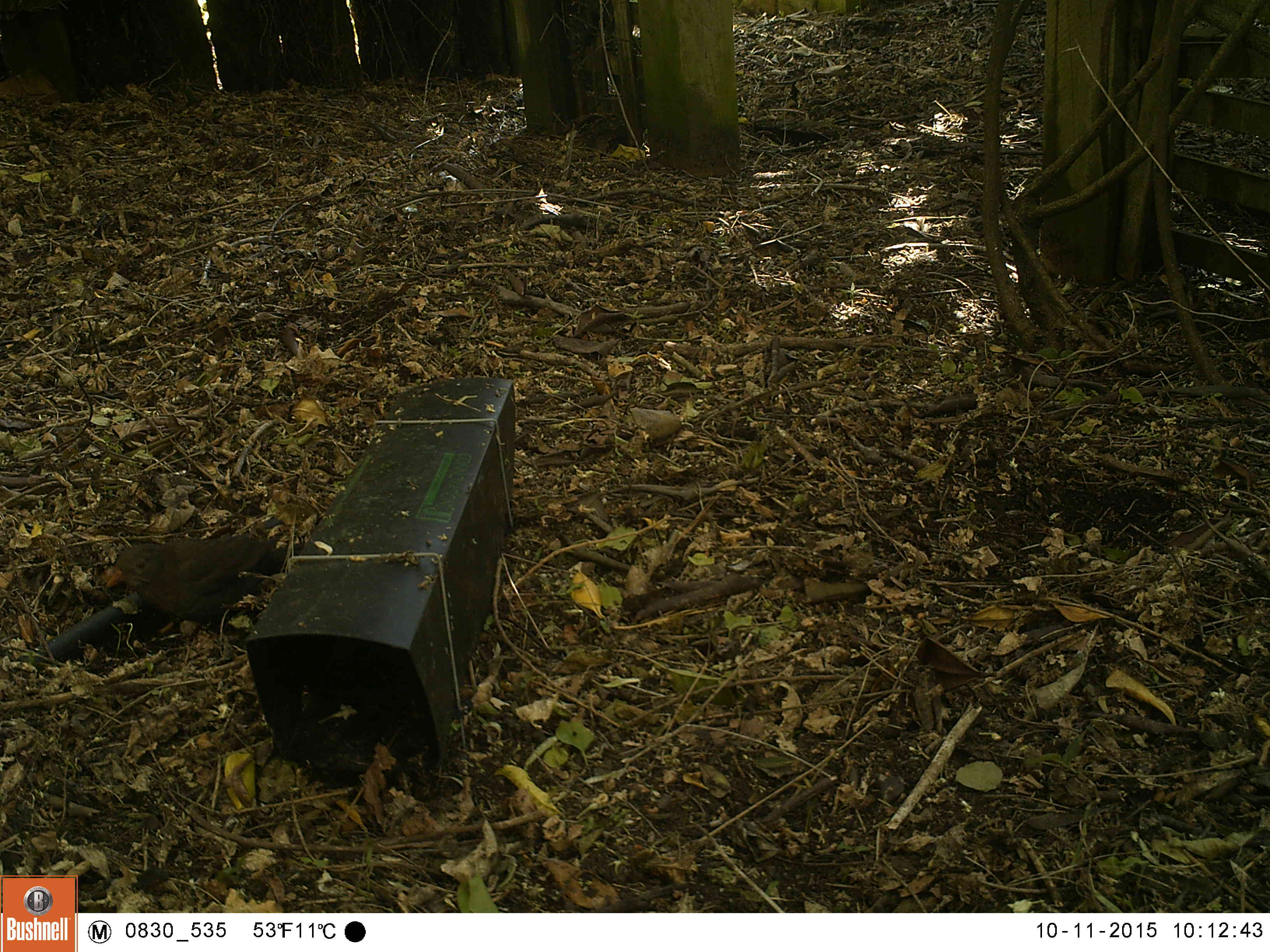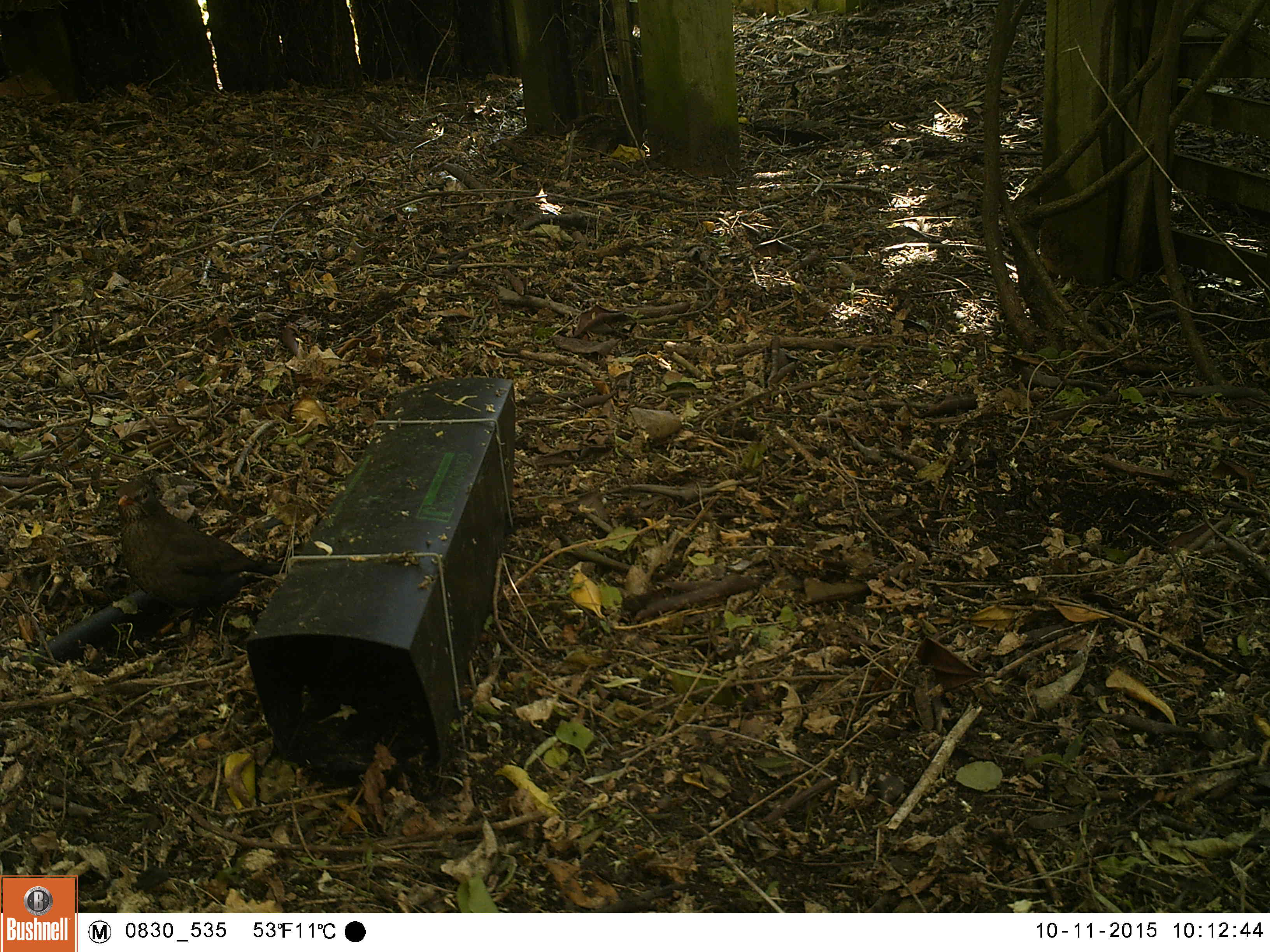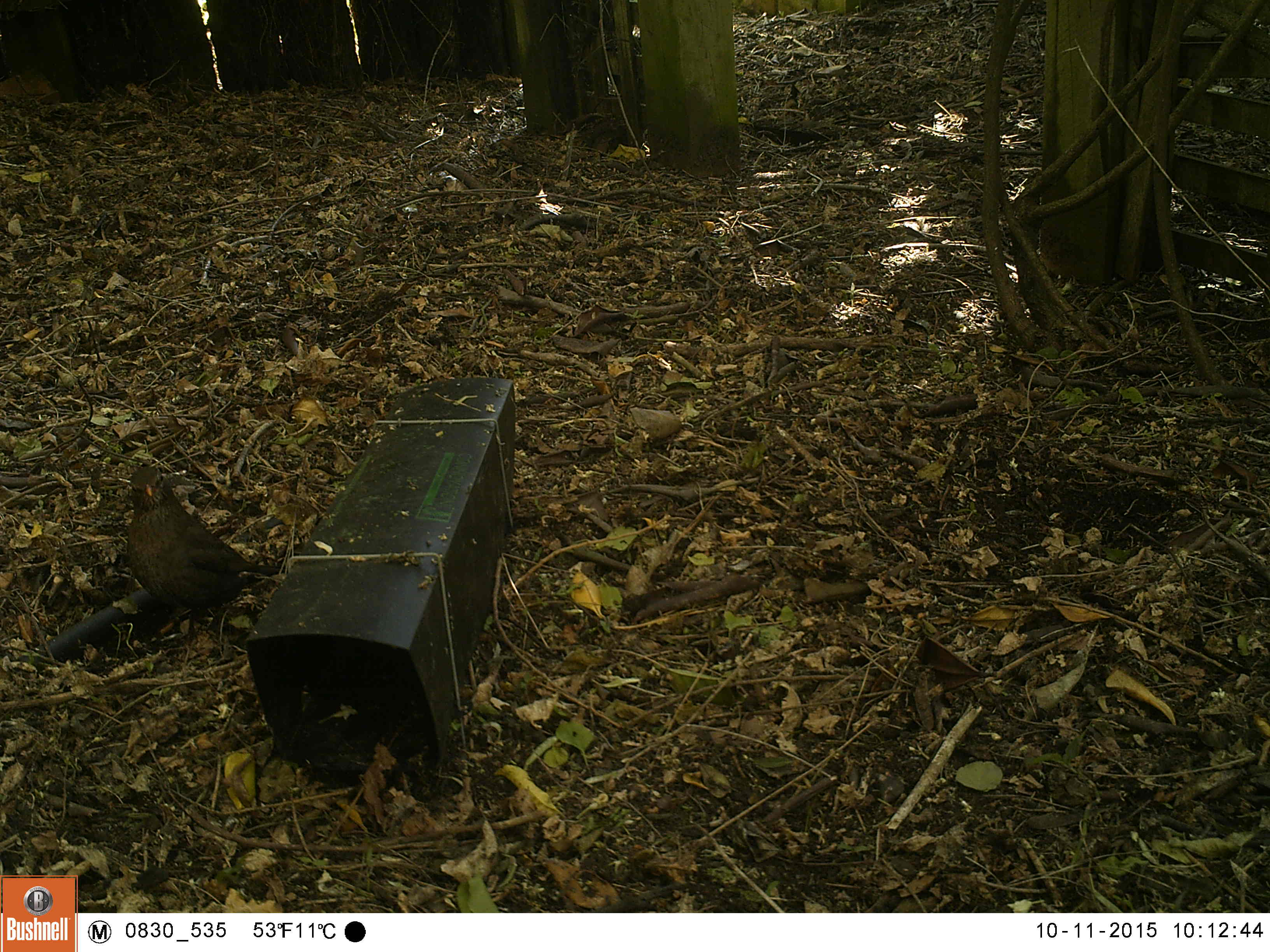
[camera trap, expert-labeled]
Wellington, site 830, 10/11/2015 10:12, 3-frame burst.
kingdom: Animalia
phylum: Chordata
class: Aves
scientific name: Aves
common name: bird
Bird (Aves).